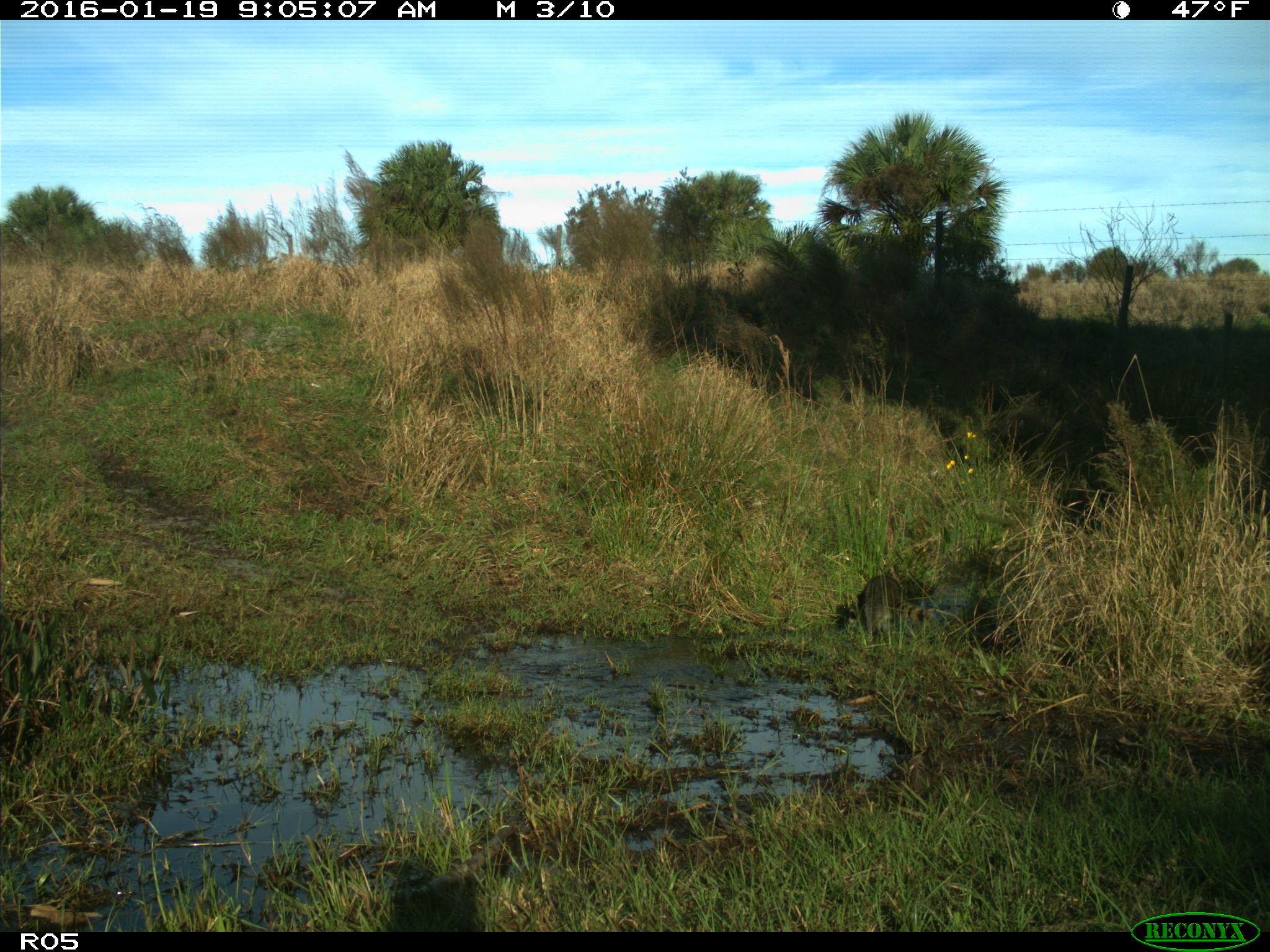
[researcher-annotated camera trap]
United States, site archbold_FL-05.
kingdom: Animalia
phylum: Chordata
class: Mammalia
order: Carnivora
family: Procyonidae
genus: Procyon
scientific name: Procyon lotor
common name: common raccoon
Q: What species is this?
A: Procyon lotor (common raccoon).